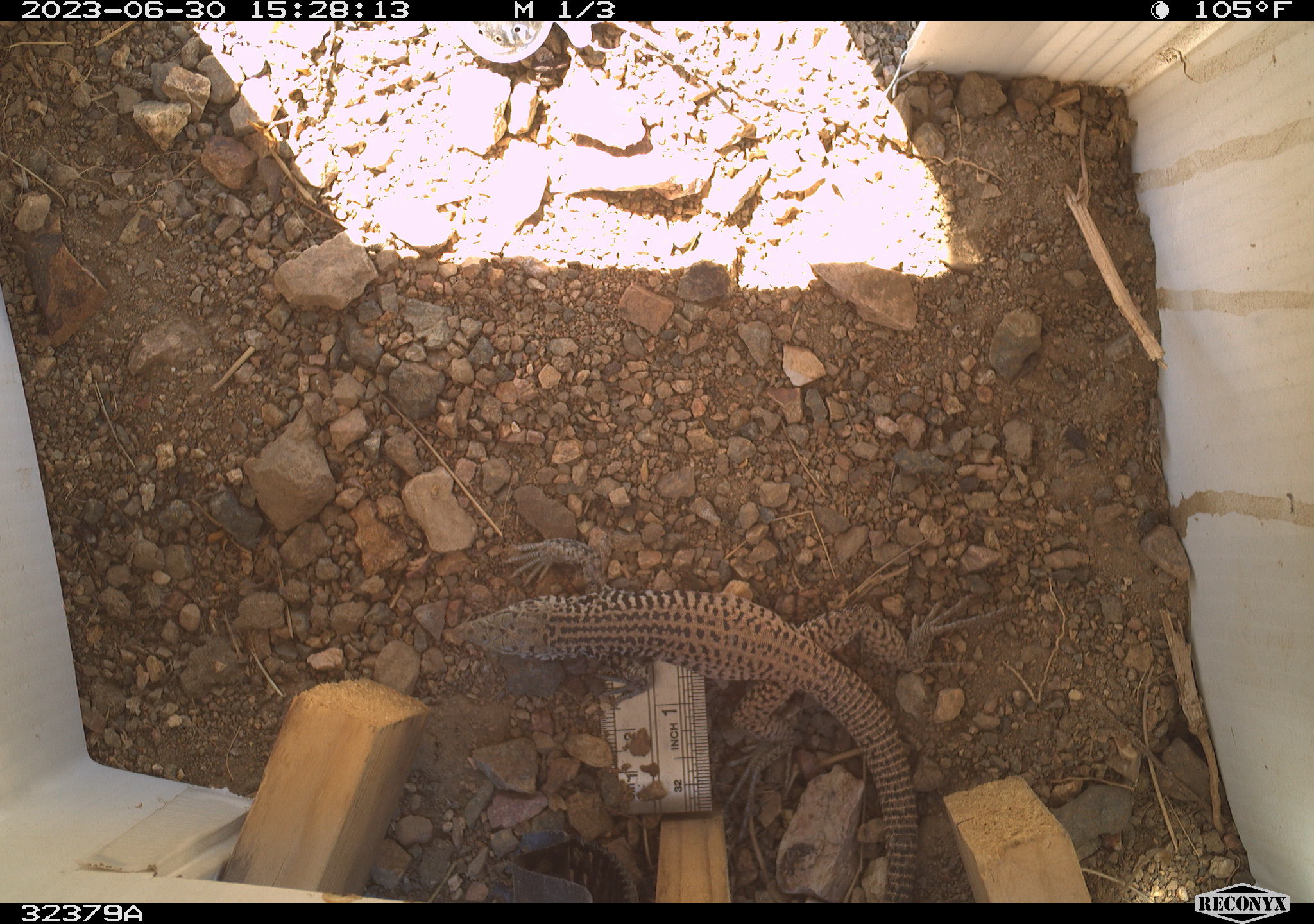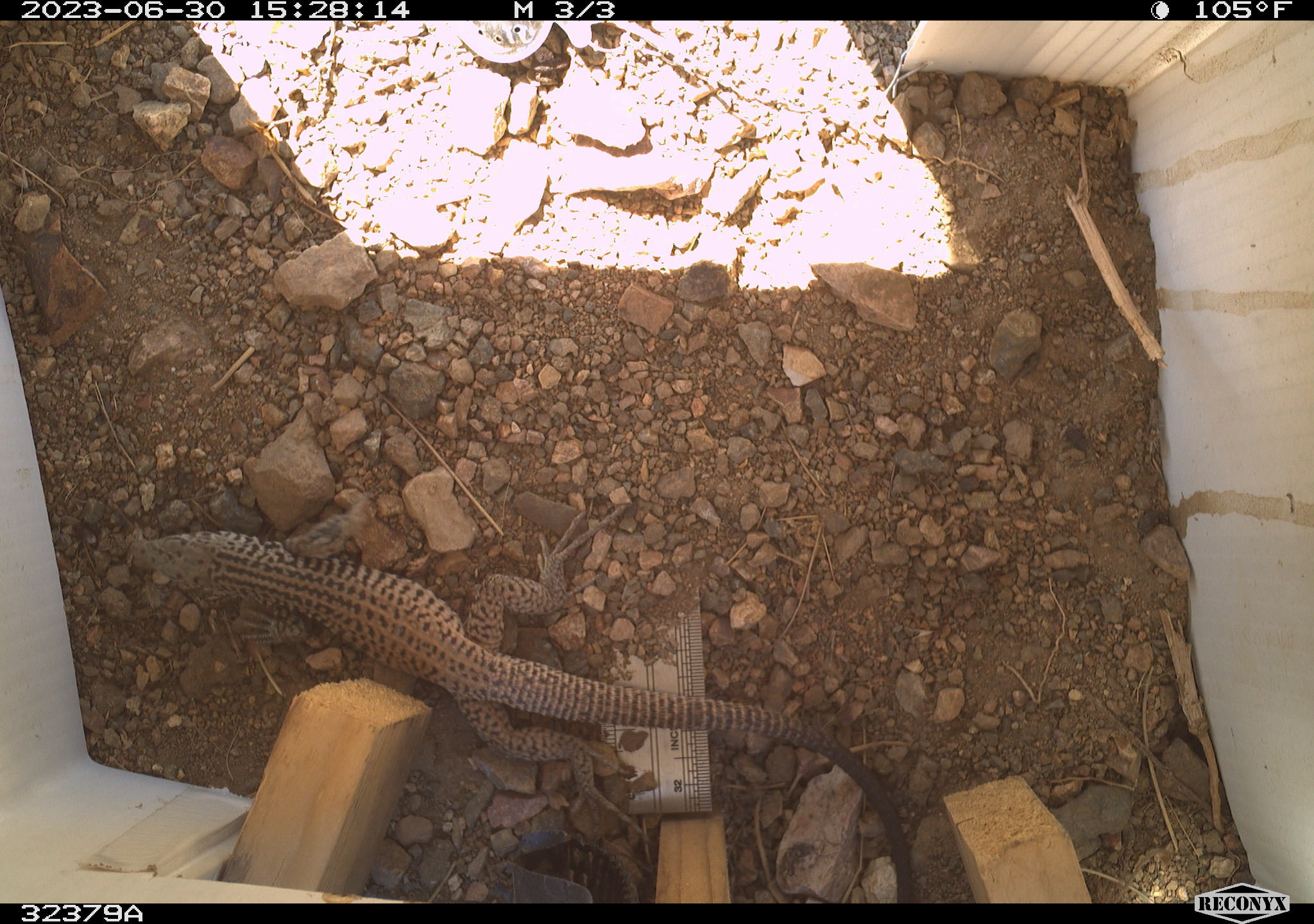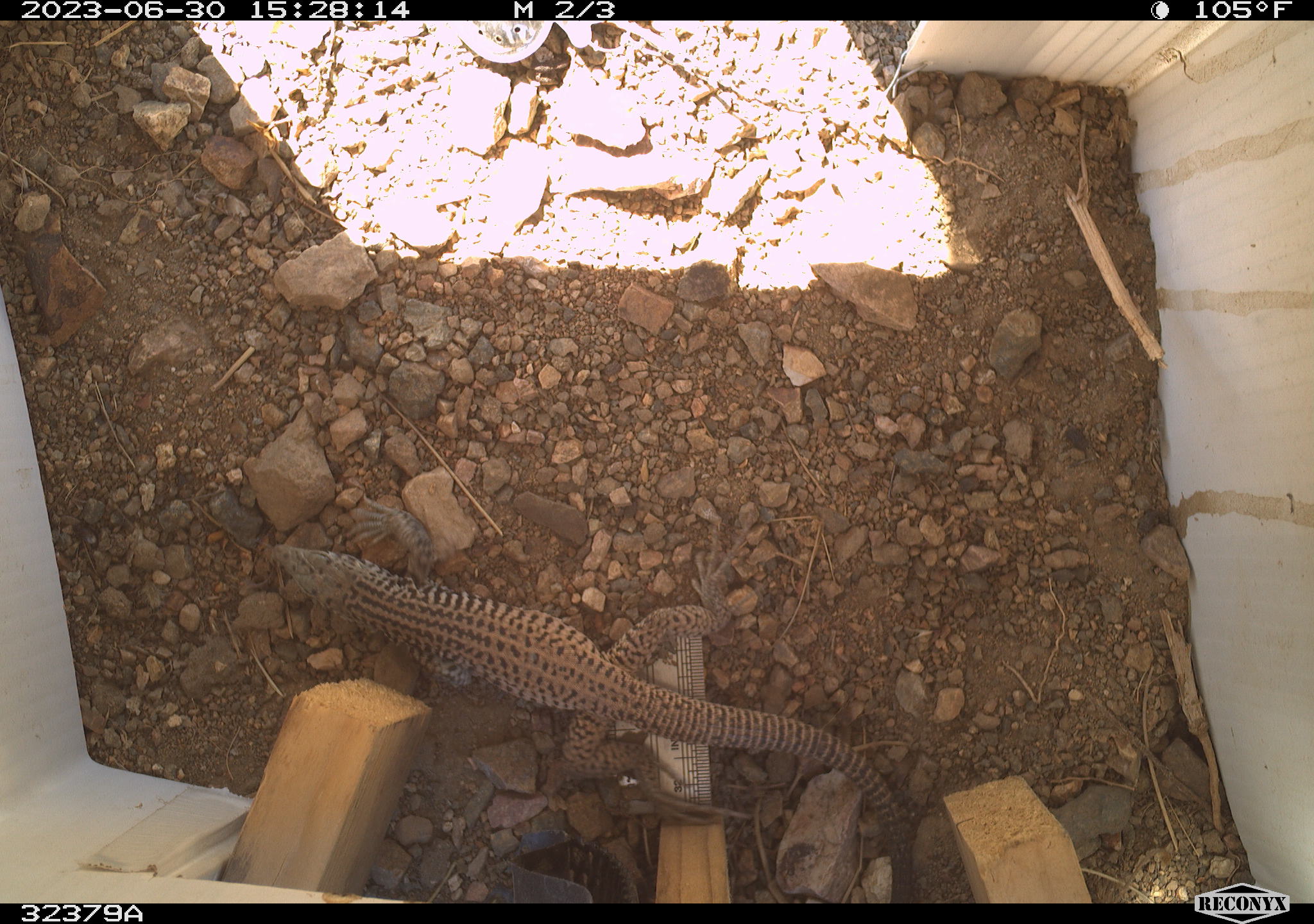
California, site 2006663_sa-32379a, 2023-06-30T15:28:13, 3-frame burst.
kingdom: Animalia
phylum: Chordata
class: Reptilia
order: Squamata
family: Teiidae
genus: Aspidoscelis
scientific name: Aspidoscelis tigris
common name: western whiptail